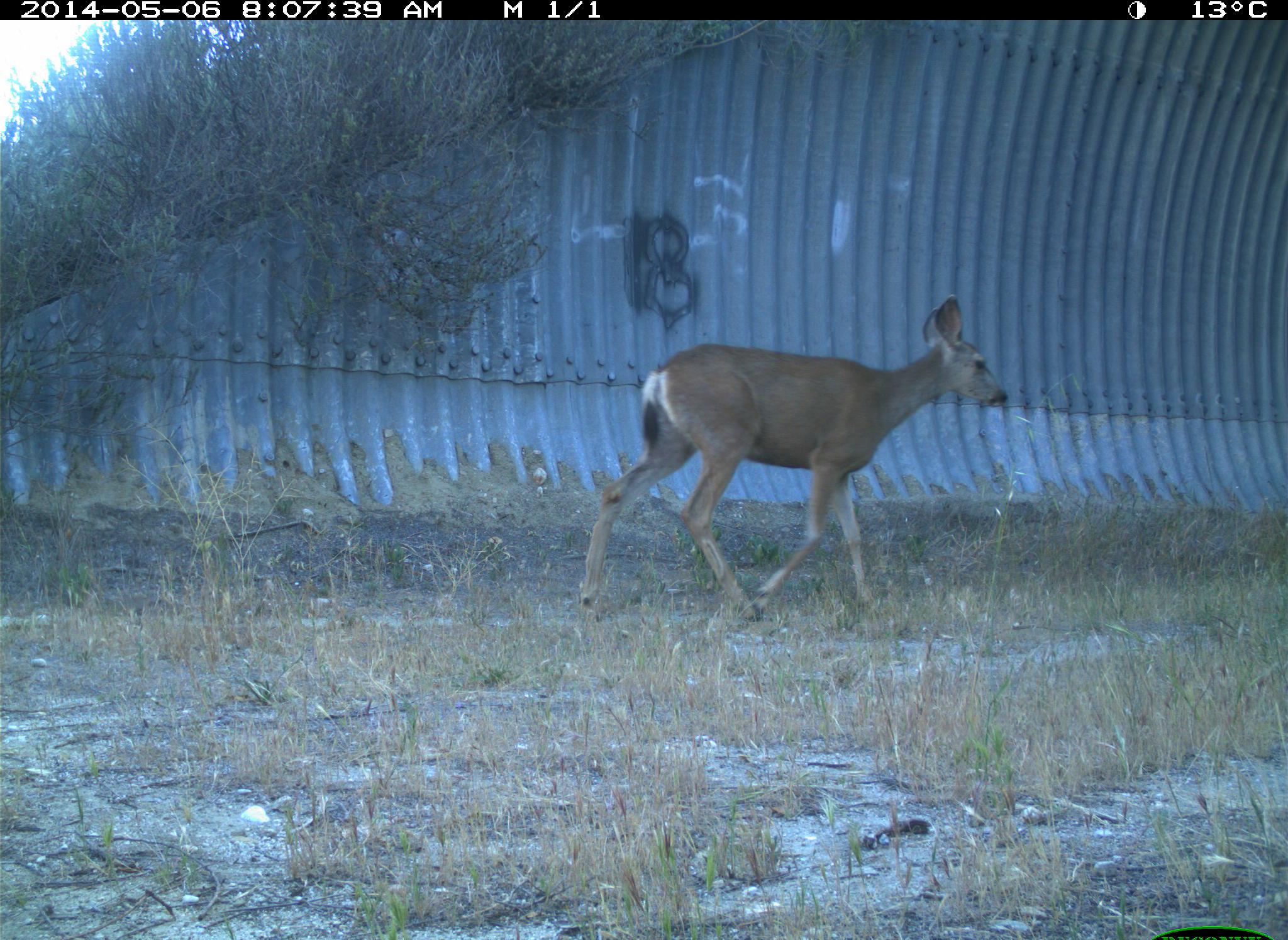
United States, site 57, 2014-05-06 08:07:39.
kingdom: Animalia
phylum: Chordata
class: Mammalia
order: Artiodactyla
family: Cervidae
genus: Odocoileus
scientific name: Odocoileus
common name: deer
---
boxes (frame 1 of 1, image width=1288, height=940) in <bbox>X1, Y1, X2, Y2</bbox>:
deer: <bbox>580, 295, 1009, 624</bbox>